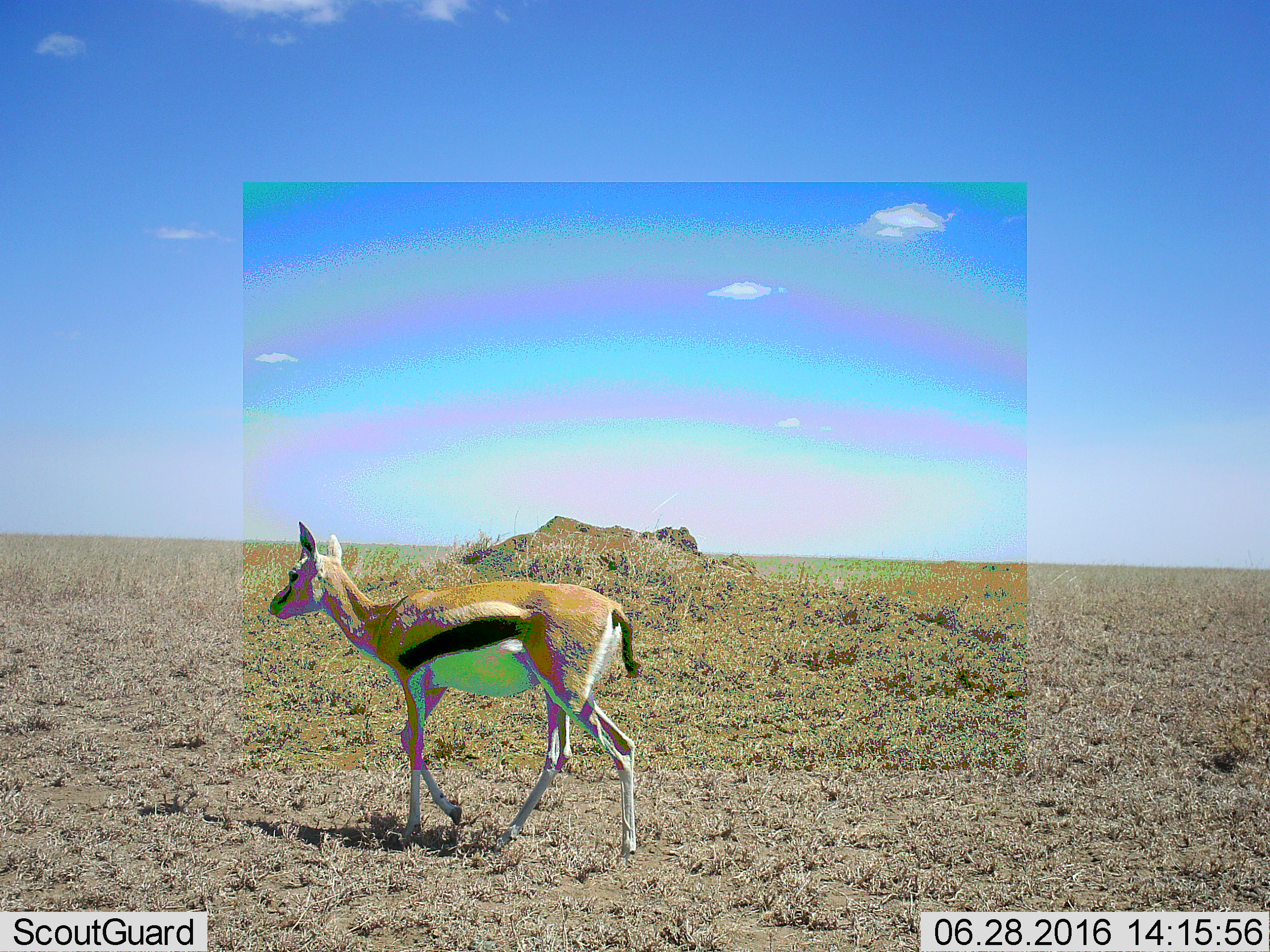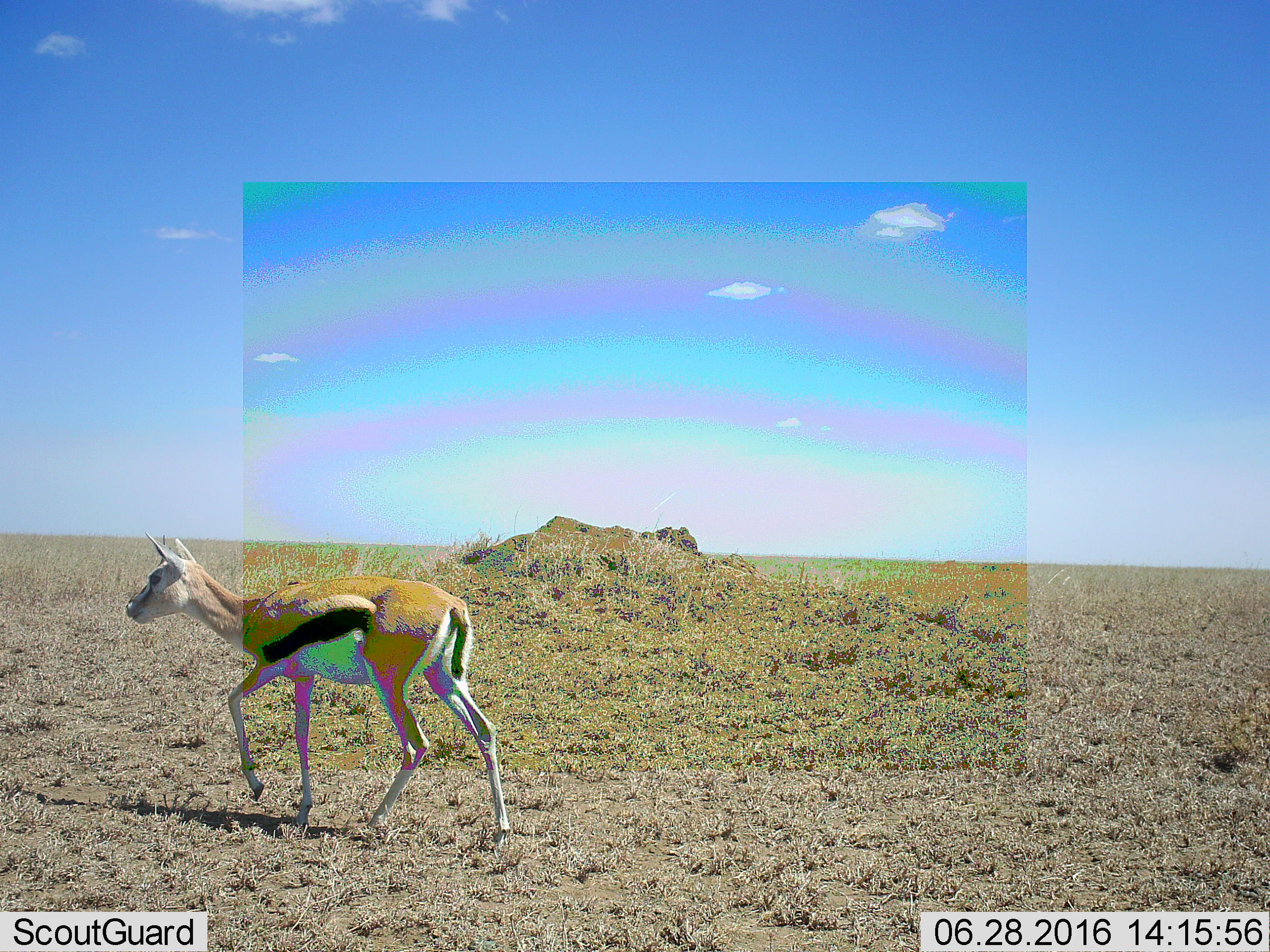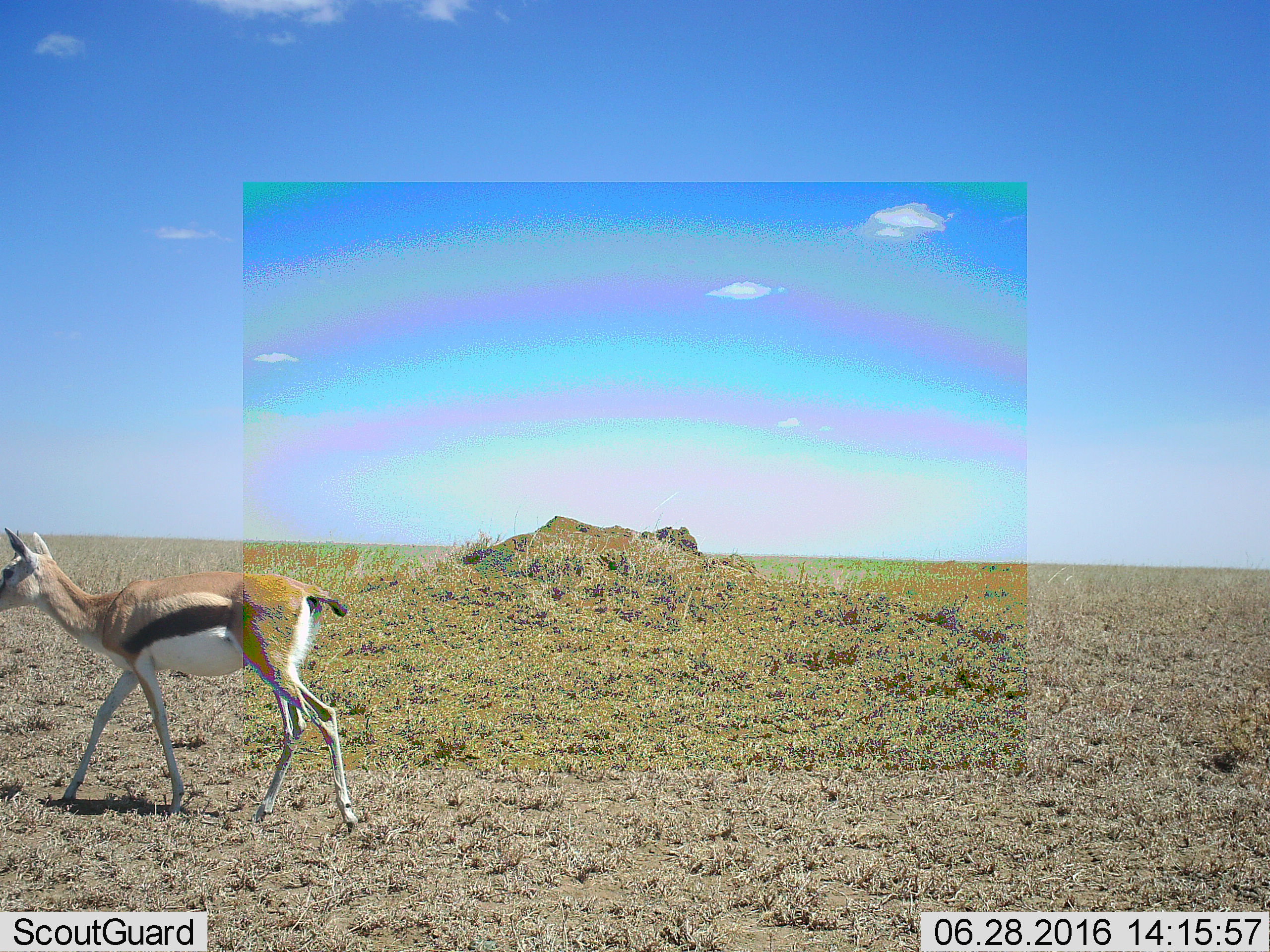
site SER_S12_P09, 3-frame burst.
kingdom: Animalia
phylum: Chordata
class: Mammalia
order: Artiodactyla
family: Bovidae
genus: Eudorcas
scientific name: Eudorcas thomsonii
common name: thomson's gazelle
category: gazellethomsons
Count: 1.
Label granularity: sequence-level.